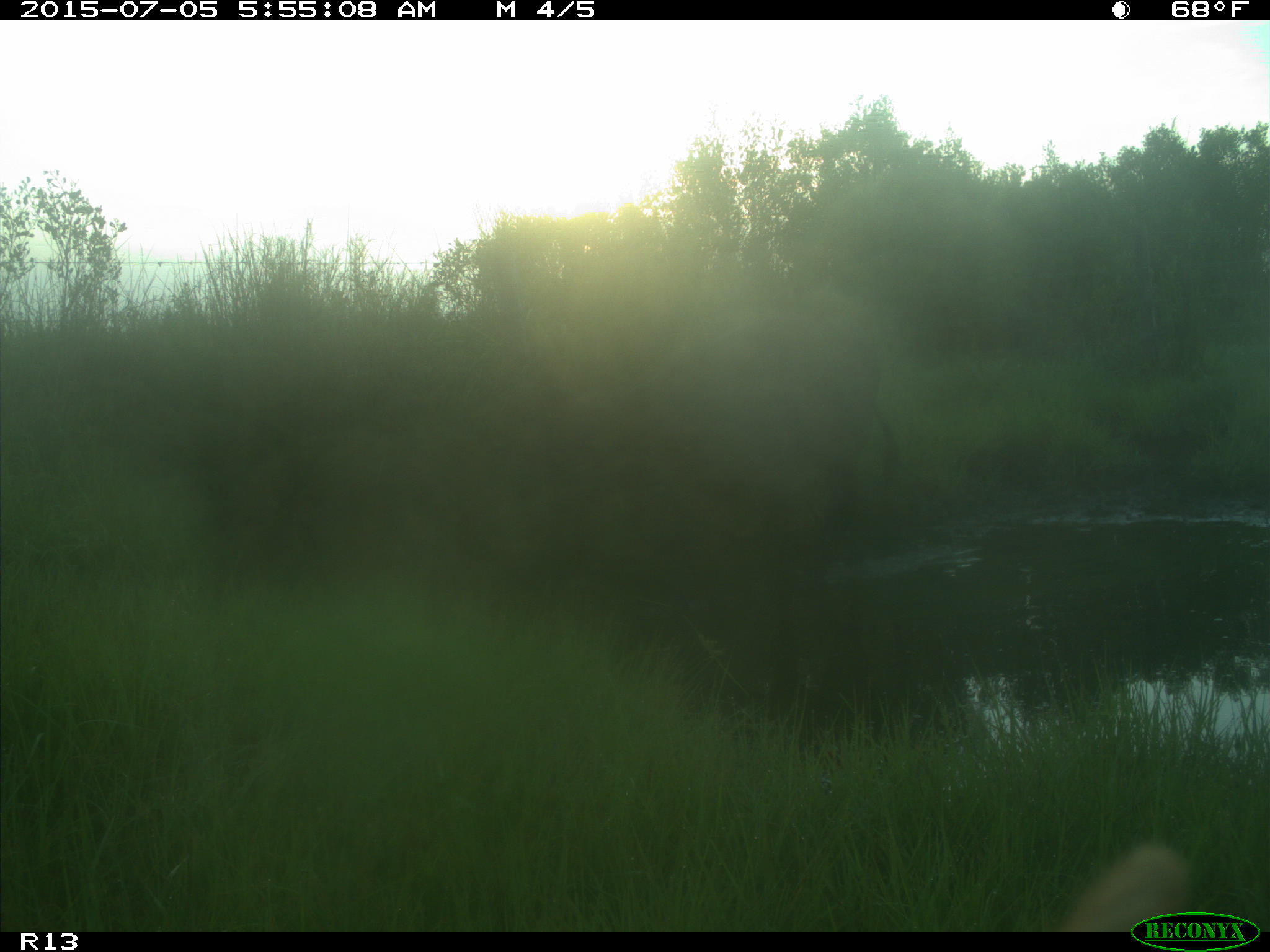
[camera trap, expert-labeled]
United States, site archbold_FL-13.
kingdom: Animalia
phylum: Chordata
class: Mammalia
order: Artiodactyla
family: Bovidae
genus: Bos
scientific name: Bos taurus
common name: domestic cow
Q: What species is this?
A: Bos taurus (domestic cow).